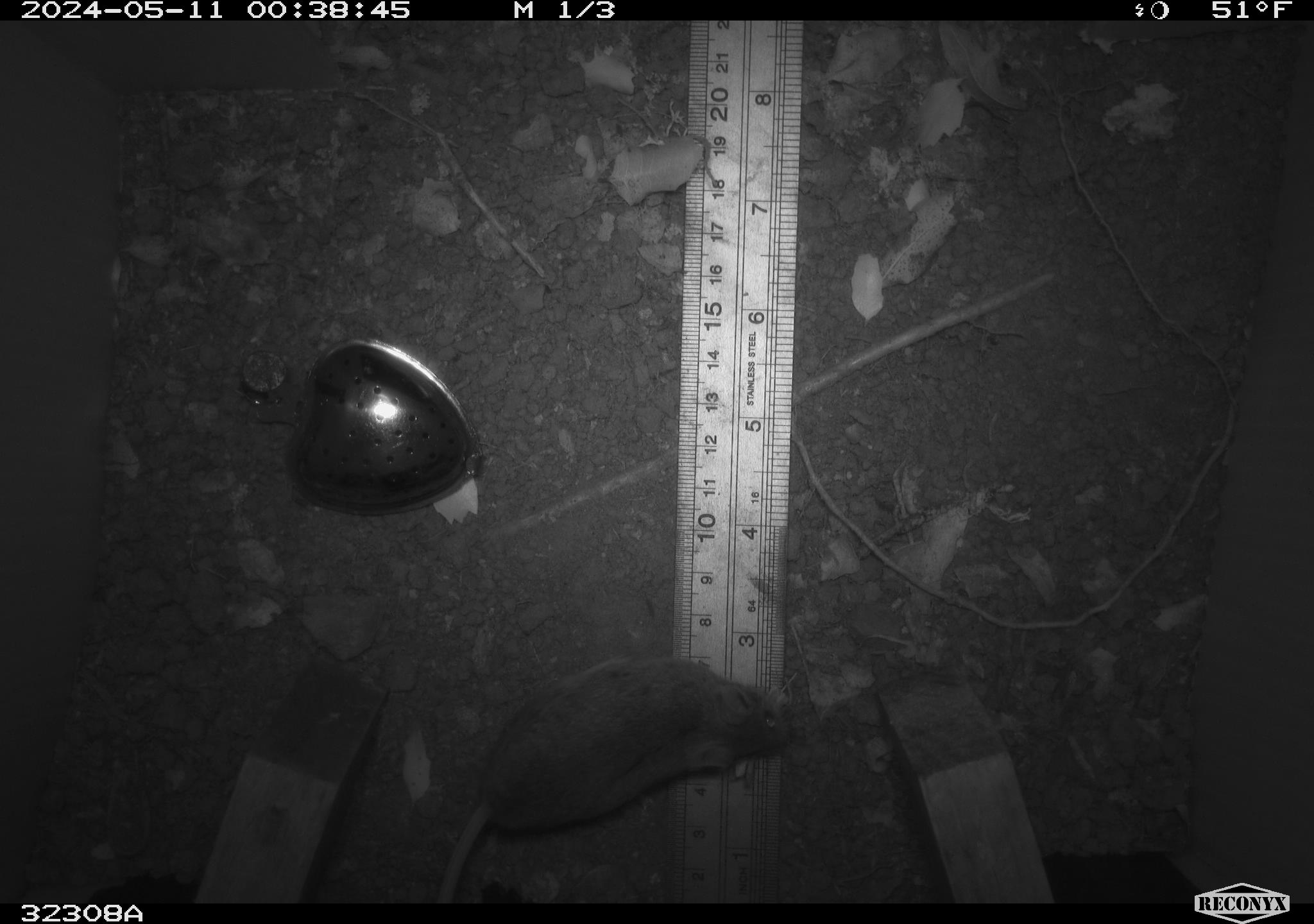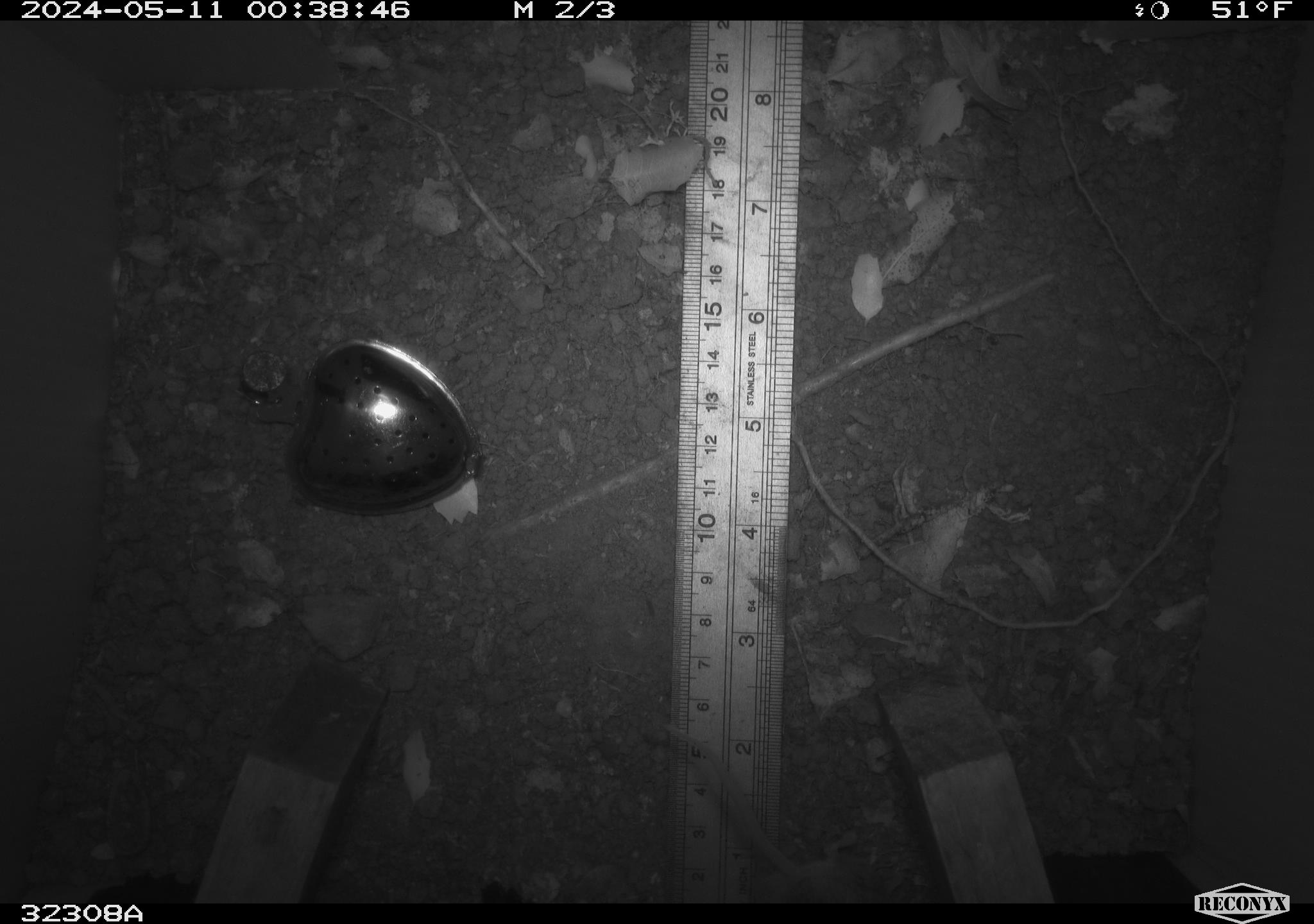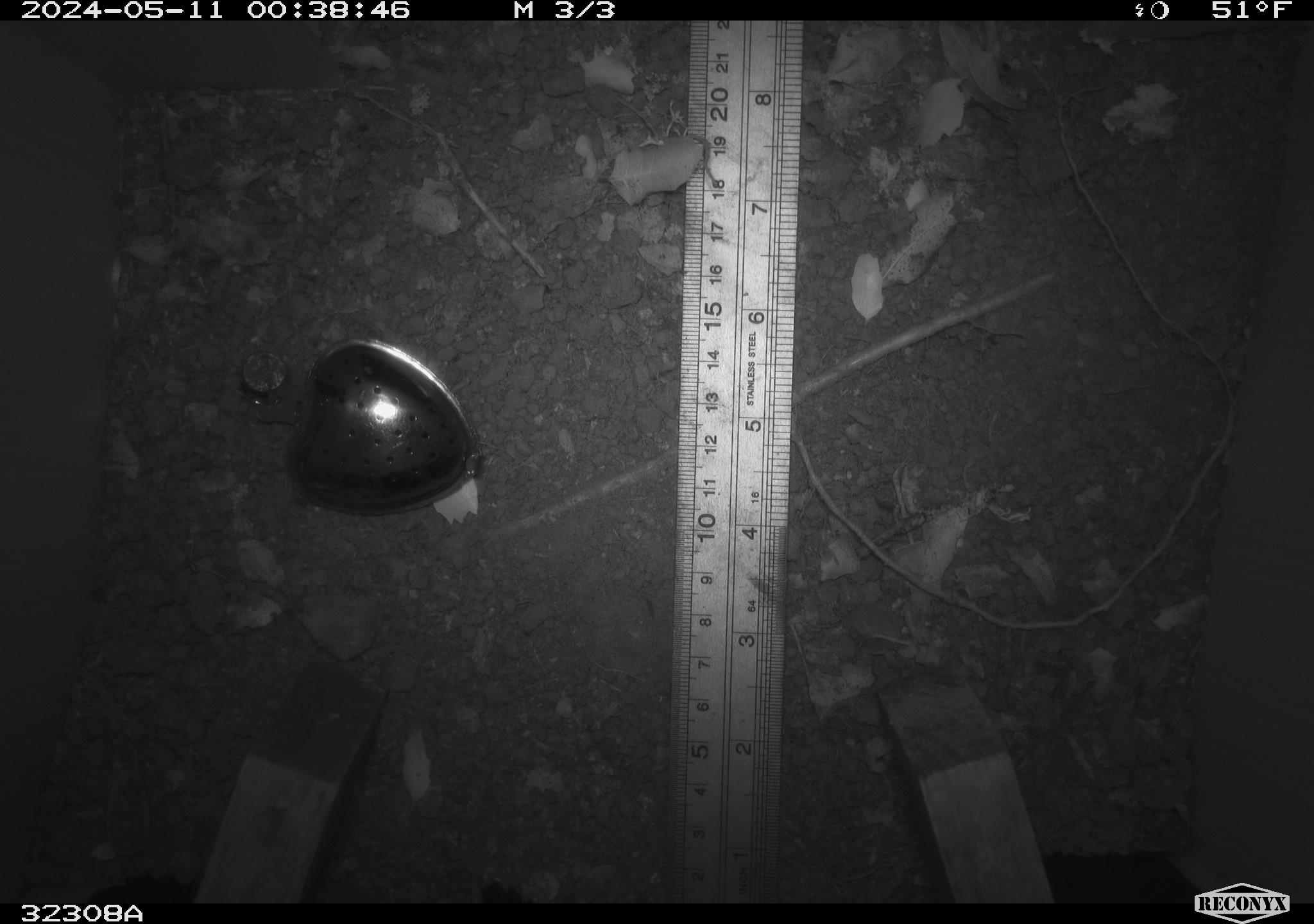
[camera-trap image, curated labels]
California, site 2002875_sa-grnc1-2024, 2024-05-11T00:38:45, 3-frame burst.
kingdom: Animalia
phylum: Chordata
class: Mammalia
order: Rodentia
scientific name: Rodentia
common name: rodent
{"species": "rodent (Rodentia)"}